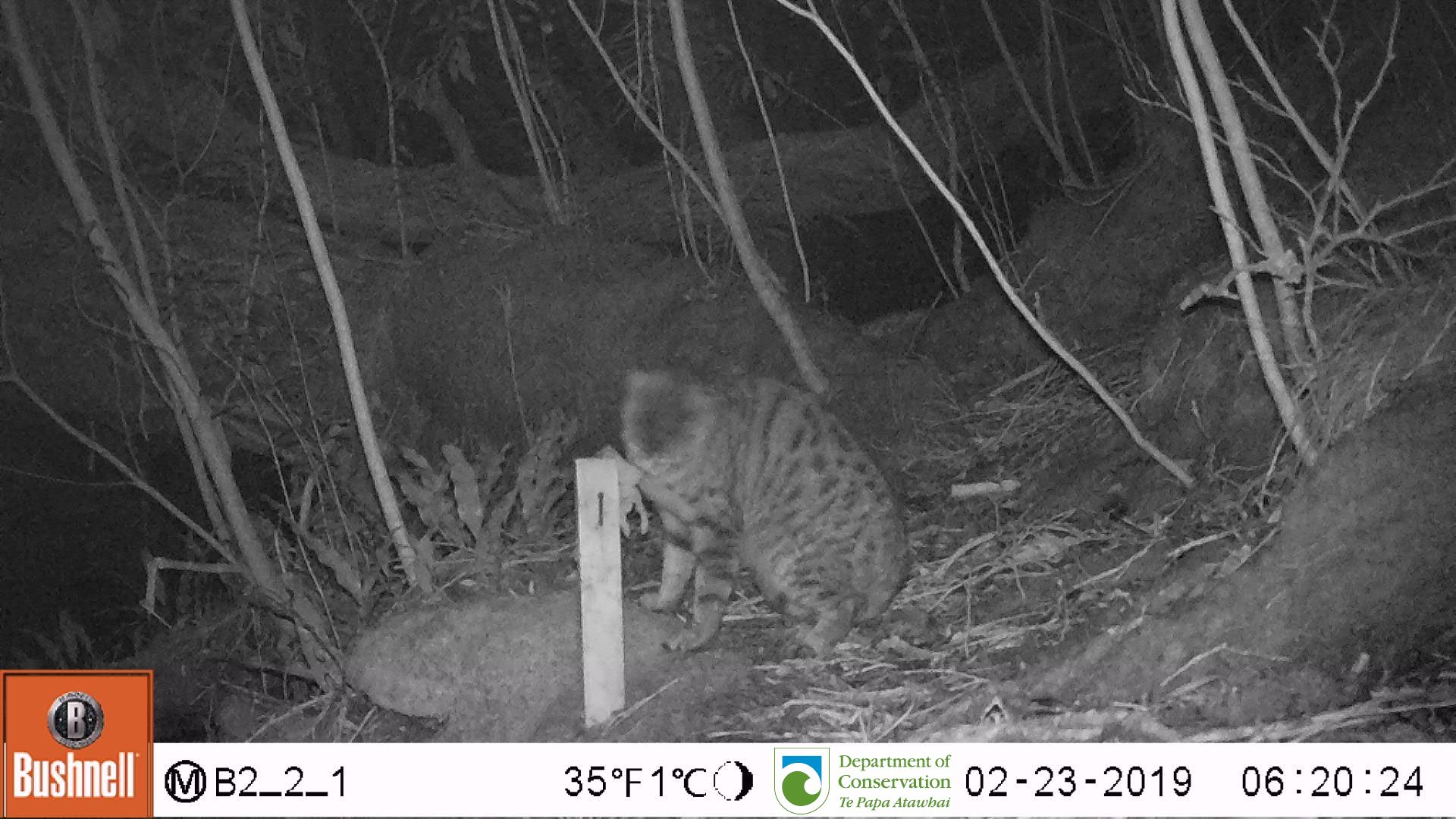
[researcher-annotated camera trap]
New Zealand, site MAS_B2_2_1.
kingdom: Animalia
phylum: Chordata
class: Mammalia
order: Carnivora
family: Felidae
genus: Felis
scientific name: Felis catus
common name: domestic cat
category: cat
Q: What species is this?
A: Cat (domestic cat) (Felis catus).